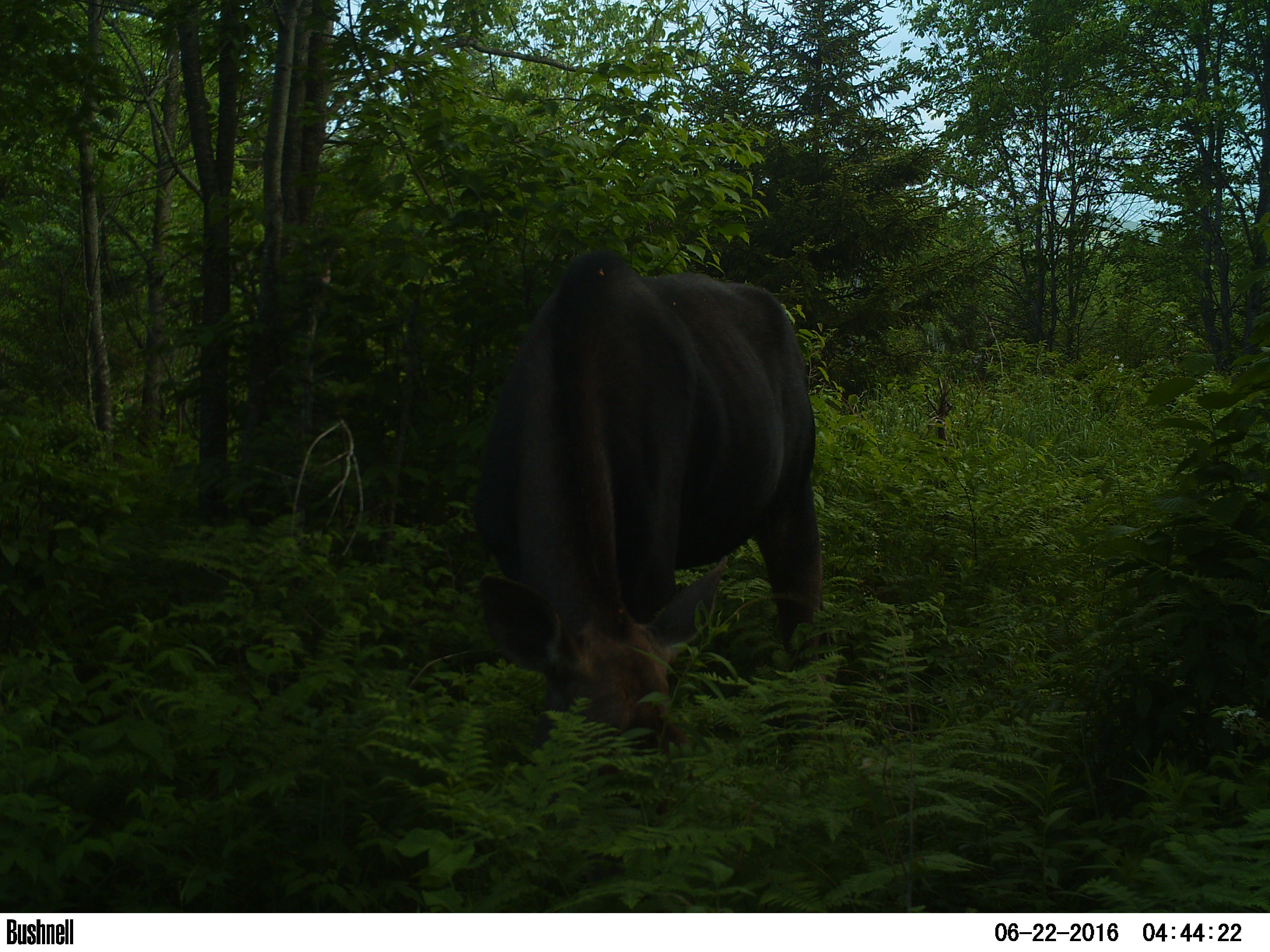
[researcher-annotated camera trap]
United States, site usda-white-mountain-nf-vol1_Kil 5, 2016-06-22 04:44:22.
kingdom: Animalia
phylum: Chordata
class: Mammalia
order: Artiodactyla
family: Cervidae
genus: Alces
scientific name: Alces alces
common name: moose